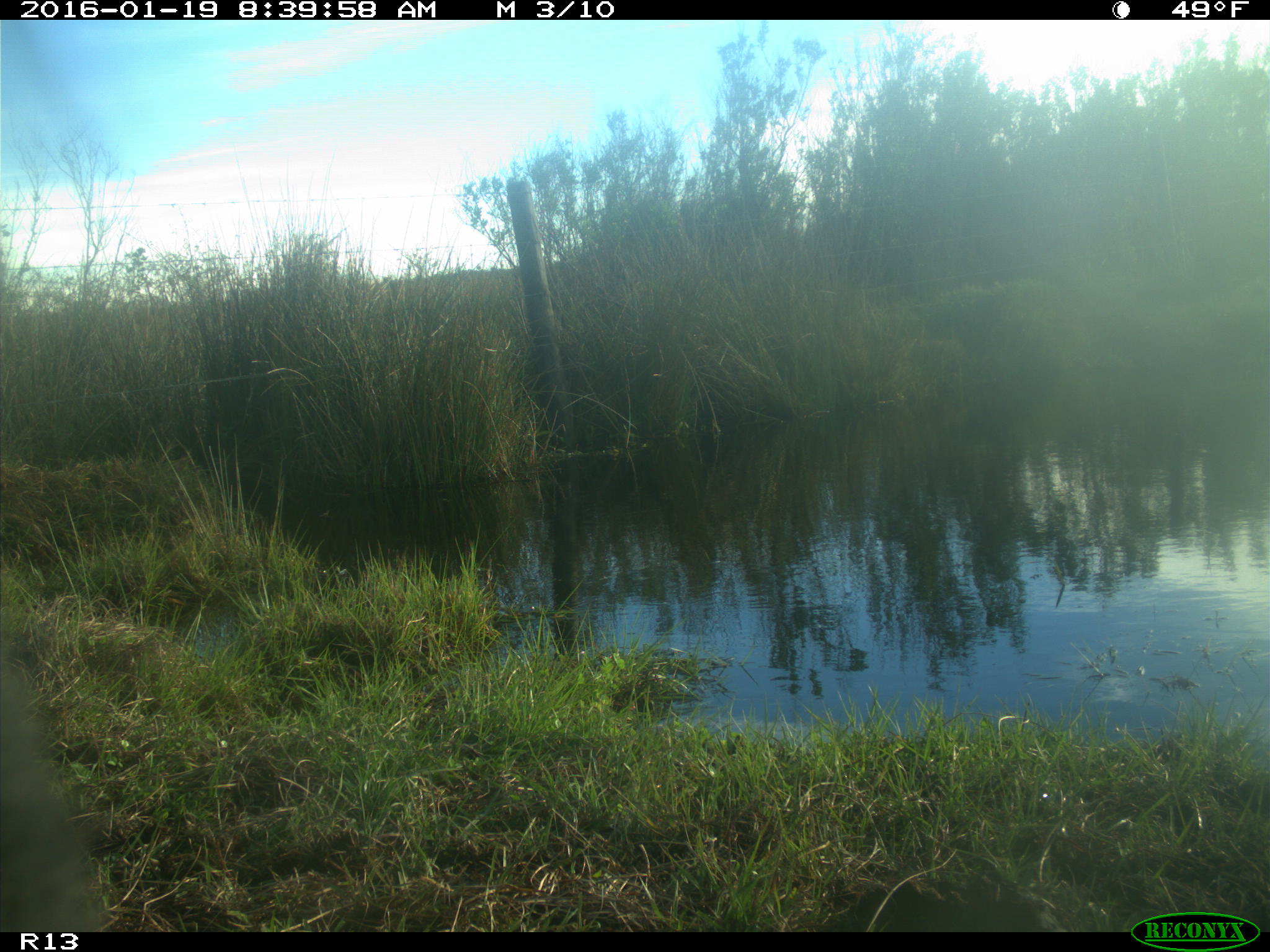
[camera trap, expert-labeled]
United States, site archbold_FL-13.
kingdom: Animalia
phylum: Chordata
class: Mammalia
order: Artiodactyla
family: Bovidae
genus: Bos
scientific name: Bos taurus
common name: domestic cow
Bos taurus (domestic cow).